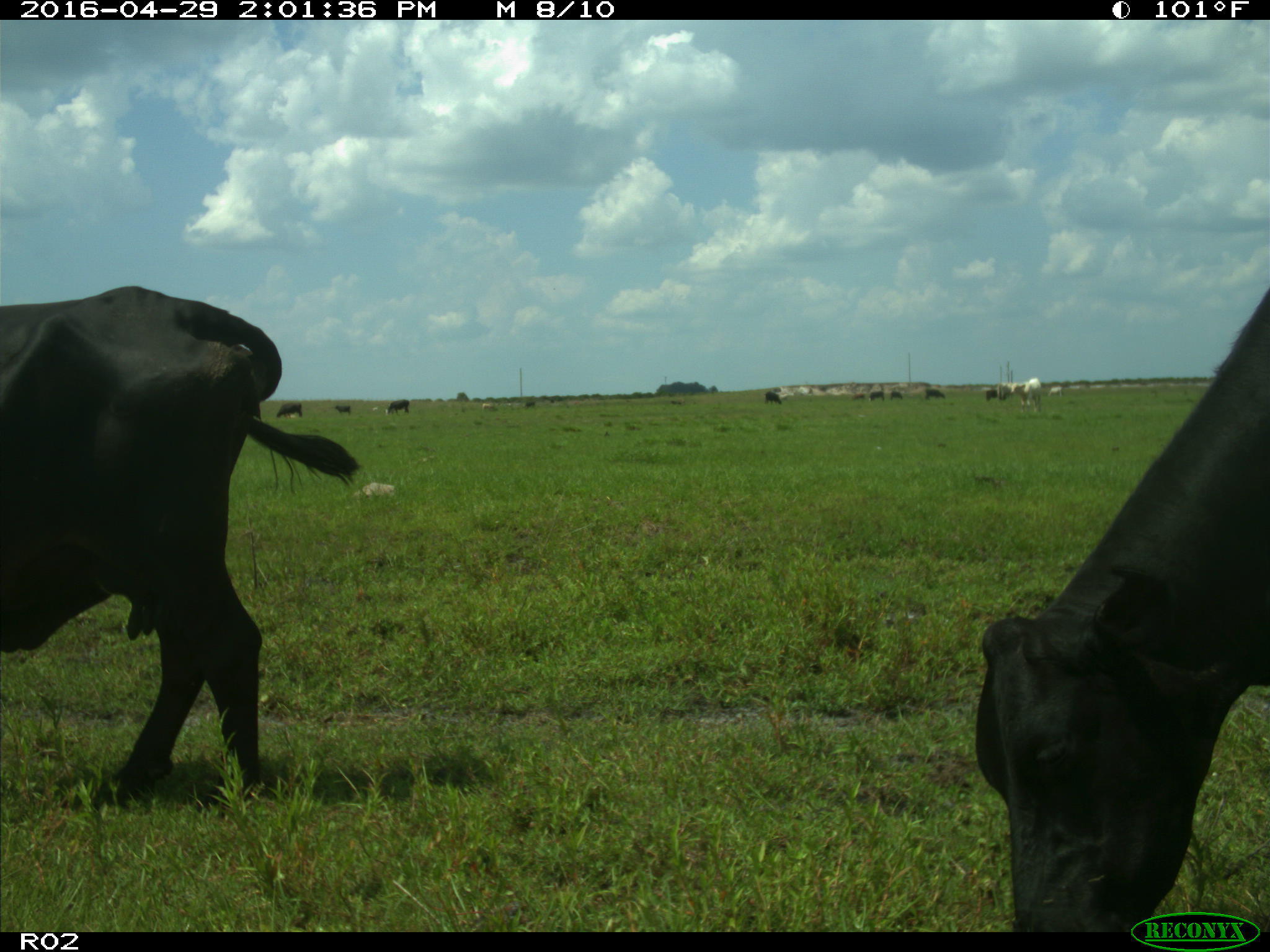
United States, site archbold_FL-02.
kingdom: Animalia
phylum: Chordata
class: Mammalia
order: Artiodactyla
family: Bovidae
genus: Bos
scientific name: Bos taurus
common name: domestic cow